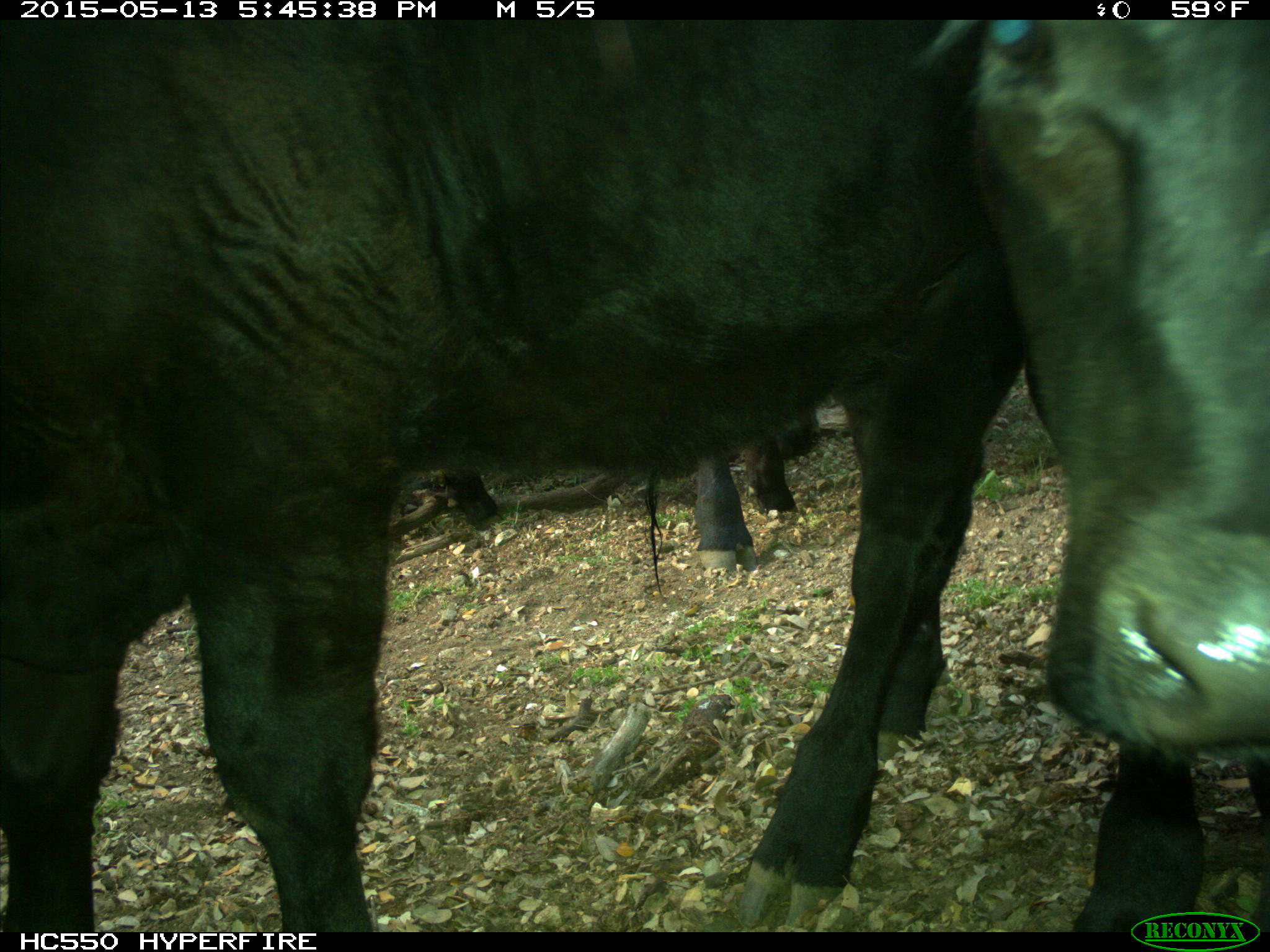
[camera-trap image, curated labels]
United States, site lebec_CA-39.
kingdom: Animalia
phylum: Chordata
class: Mammalia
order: Artiodactyla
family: Bovidae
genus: Bos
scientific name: Bos taurus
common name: domestic cow